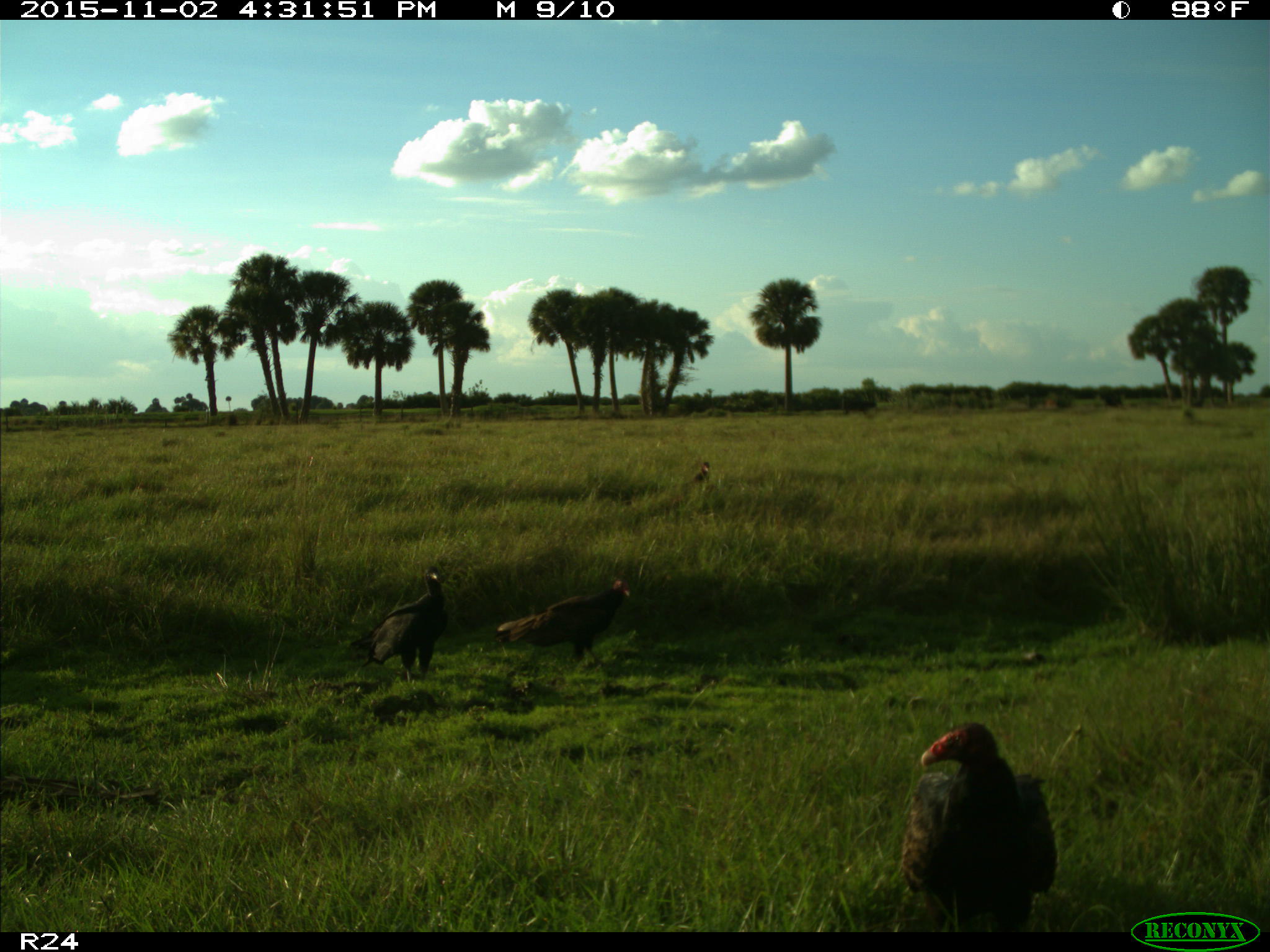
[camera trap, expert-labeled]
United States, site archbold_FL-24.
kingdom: Animalia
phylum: Chordata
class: Aves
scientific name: Aves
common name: birds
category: unidentified bird